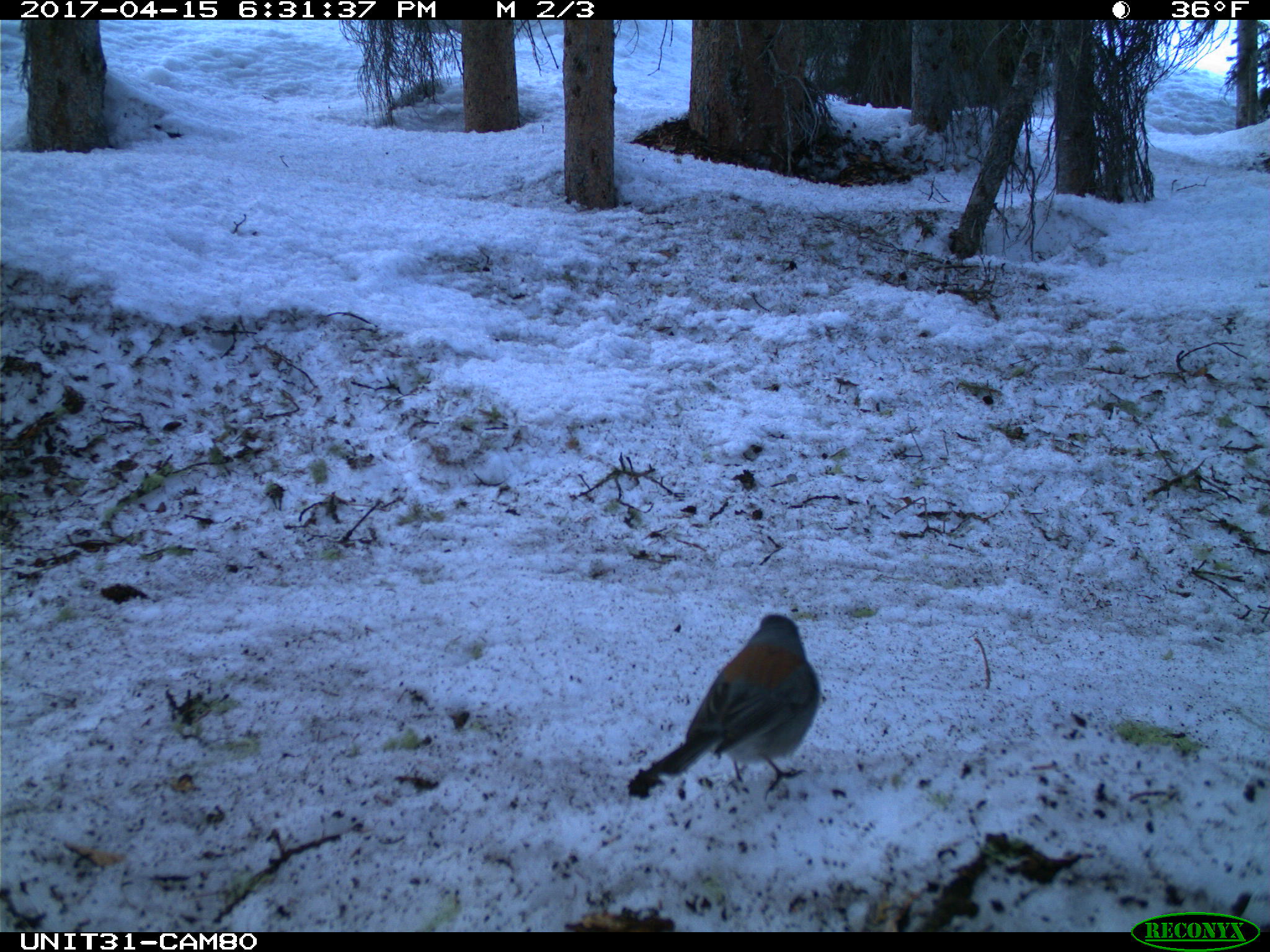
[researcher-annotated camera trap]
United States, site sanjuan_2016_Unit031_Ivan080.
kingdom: Animalia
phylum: Chordata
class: Aves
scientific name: Aves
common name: birds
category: unidentified bird